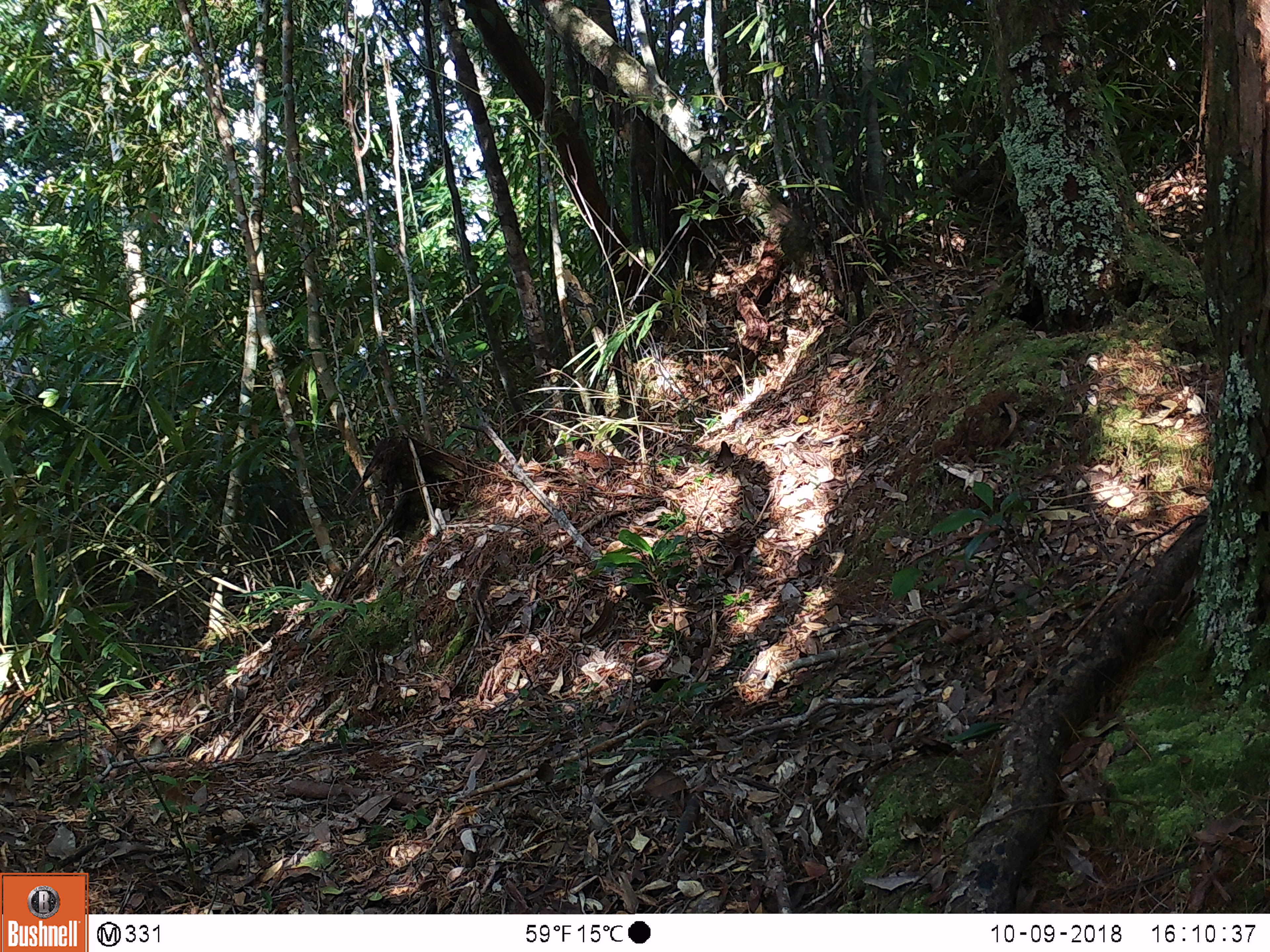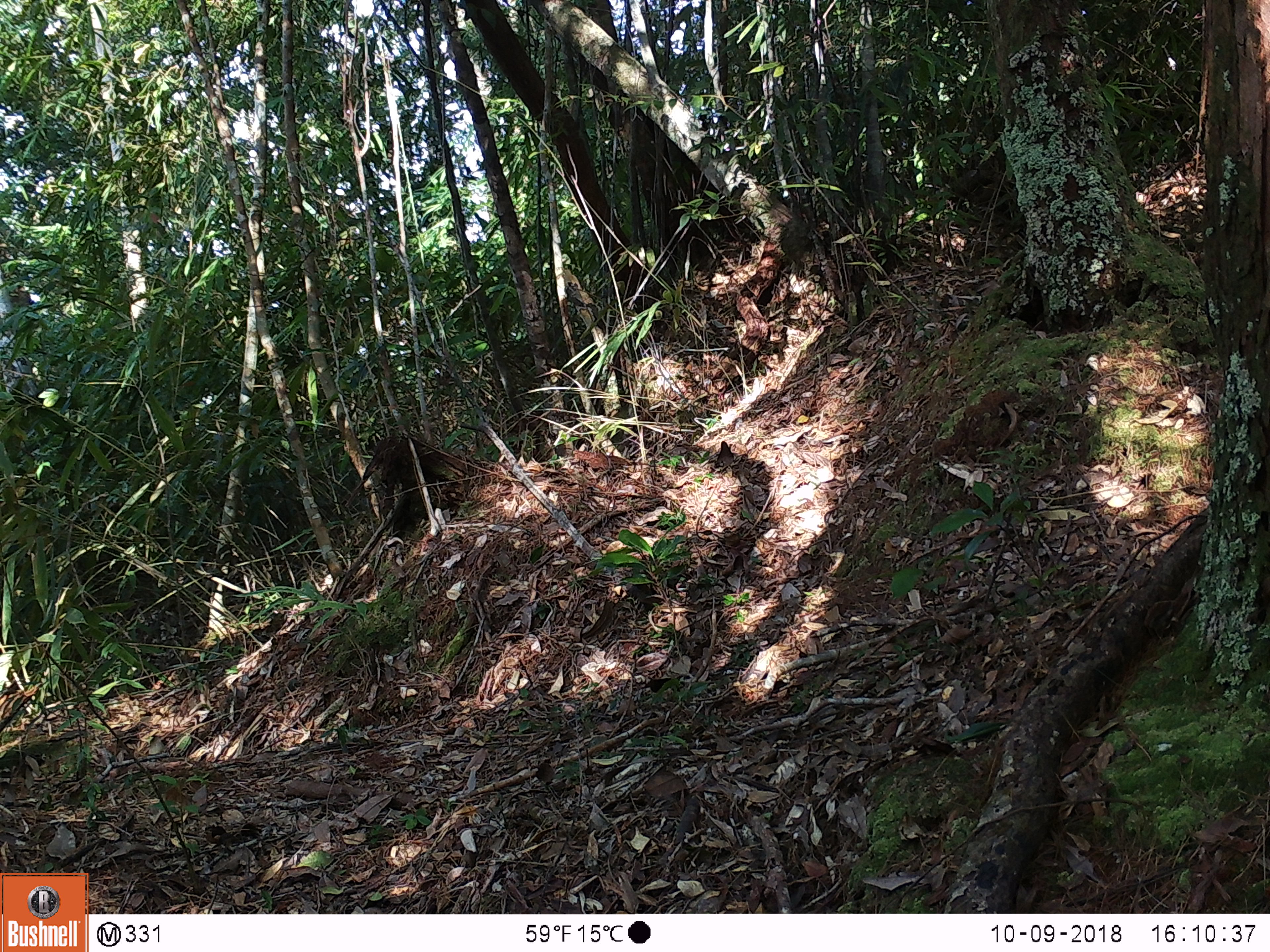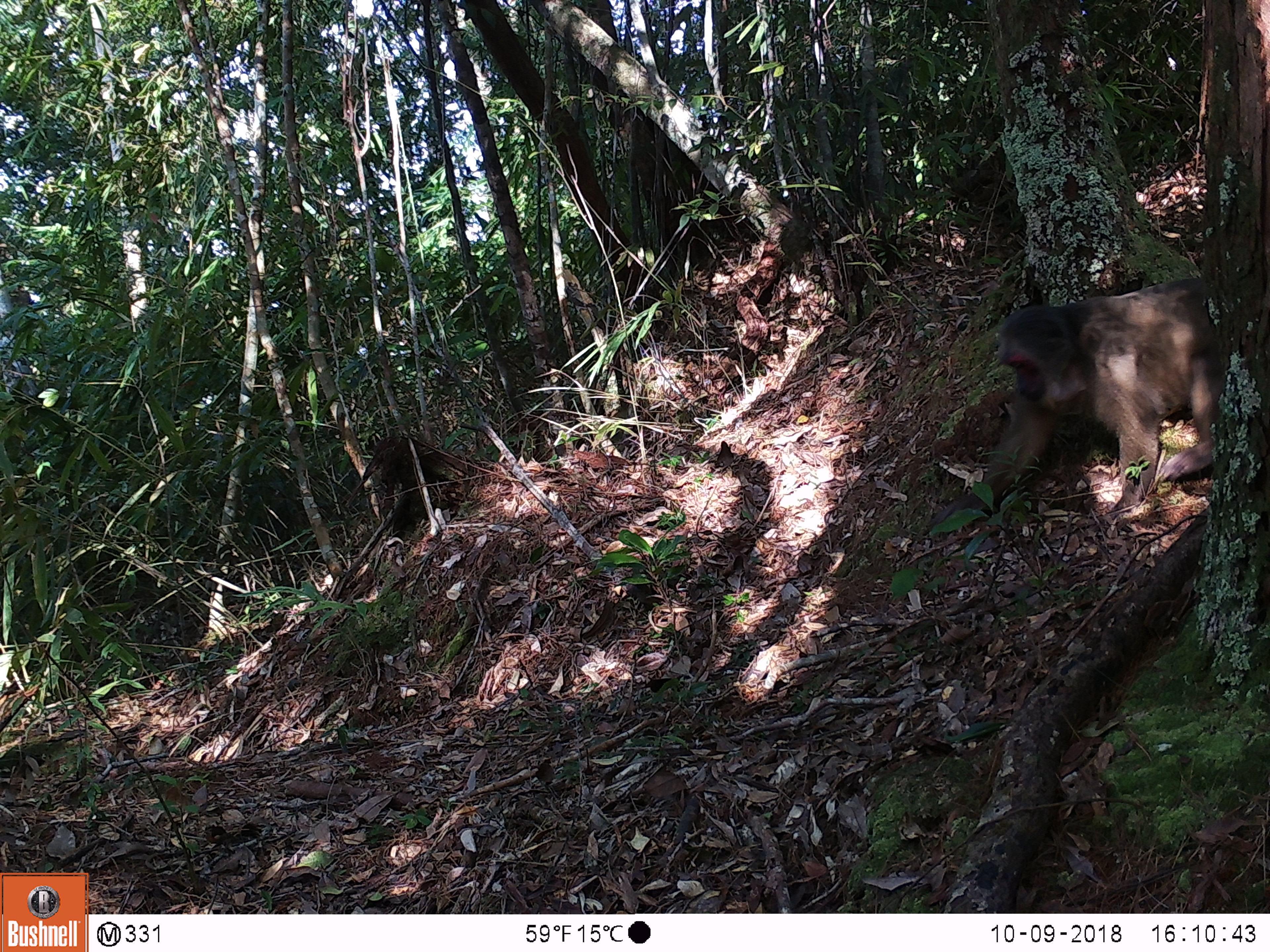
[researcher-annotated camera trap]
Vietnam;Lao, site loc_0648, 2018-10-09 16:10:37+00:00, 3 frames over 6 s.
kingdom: Animalia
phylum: Chordata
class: Mammalia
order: Primates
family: Cercopithecidae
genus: Macaca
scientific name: Macaca arctoides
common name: stump-tailed macaque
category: stump tailed macaque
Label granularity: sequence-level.